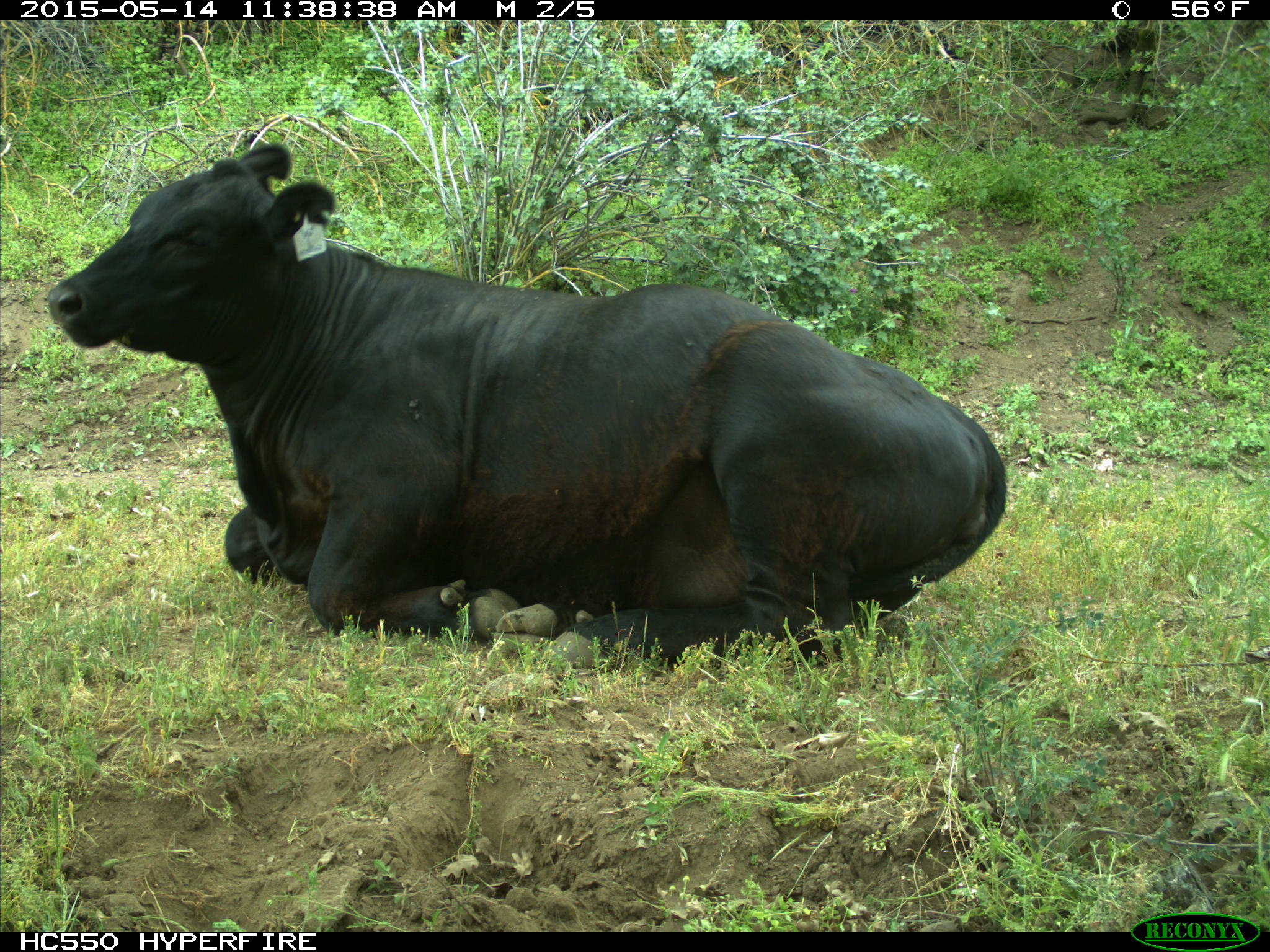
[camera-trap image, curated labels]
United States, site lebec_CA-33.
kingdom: Animalia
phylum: Chordata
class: Mammalia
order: Artiodactyla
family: Bovidae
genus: Bos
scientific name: Bos taurus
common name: domestic cow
Bos taurus (domestic cow).